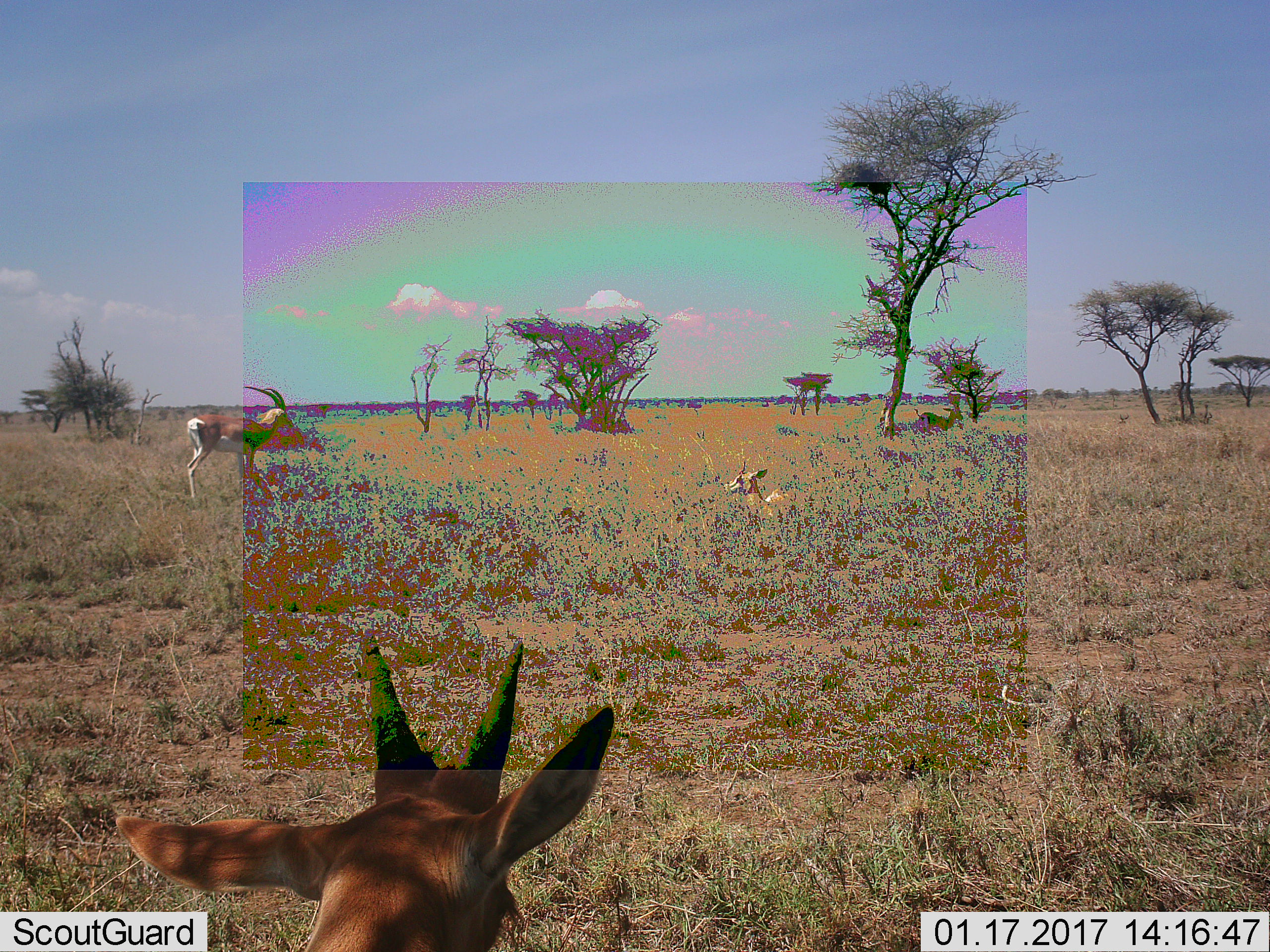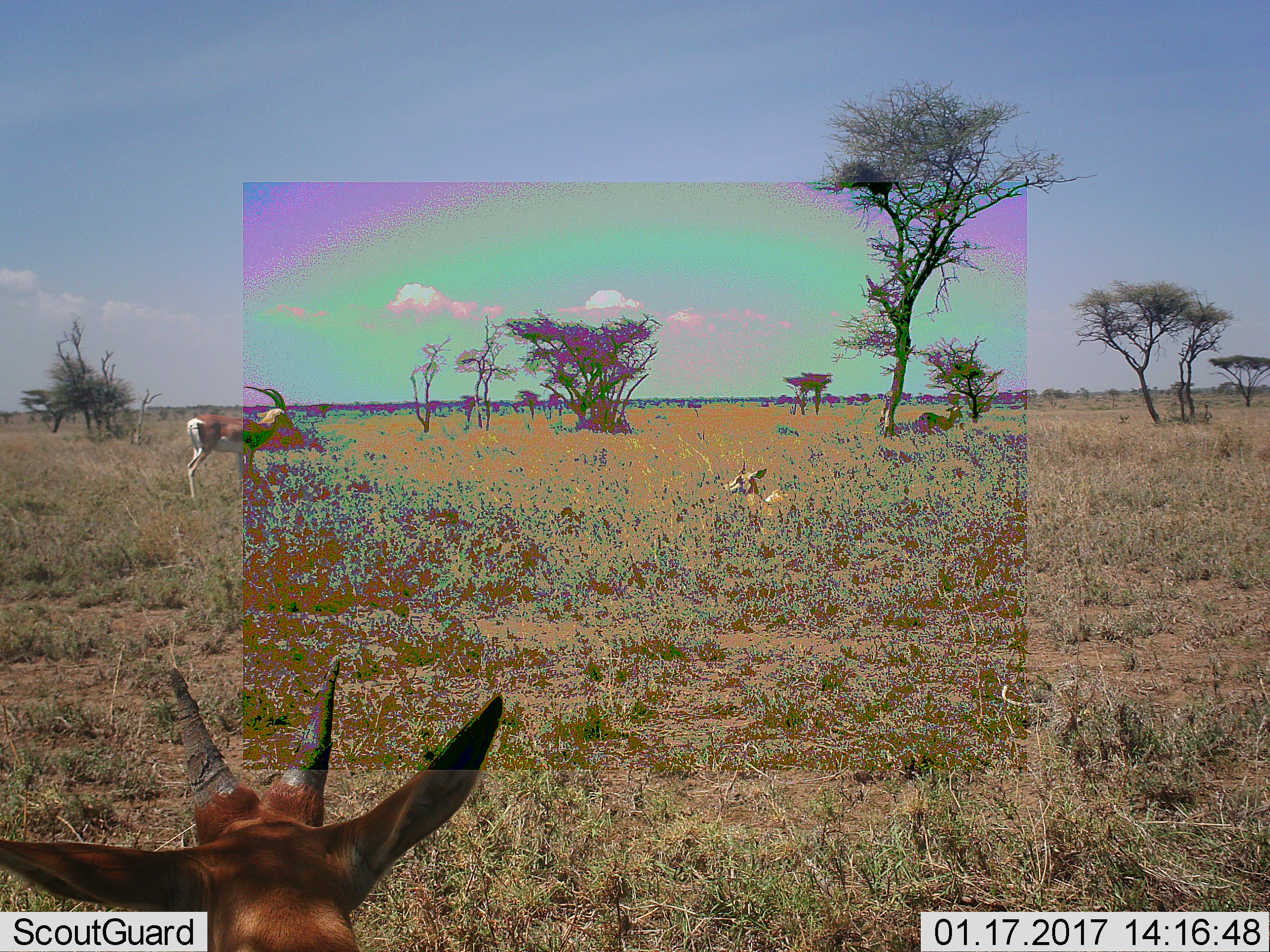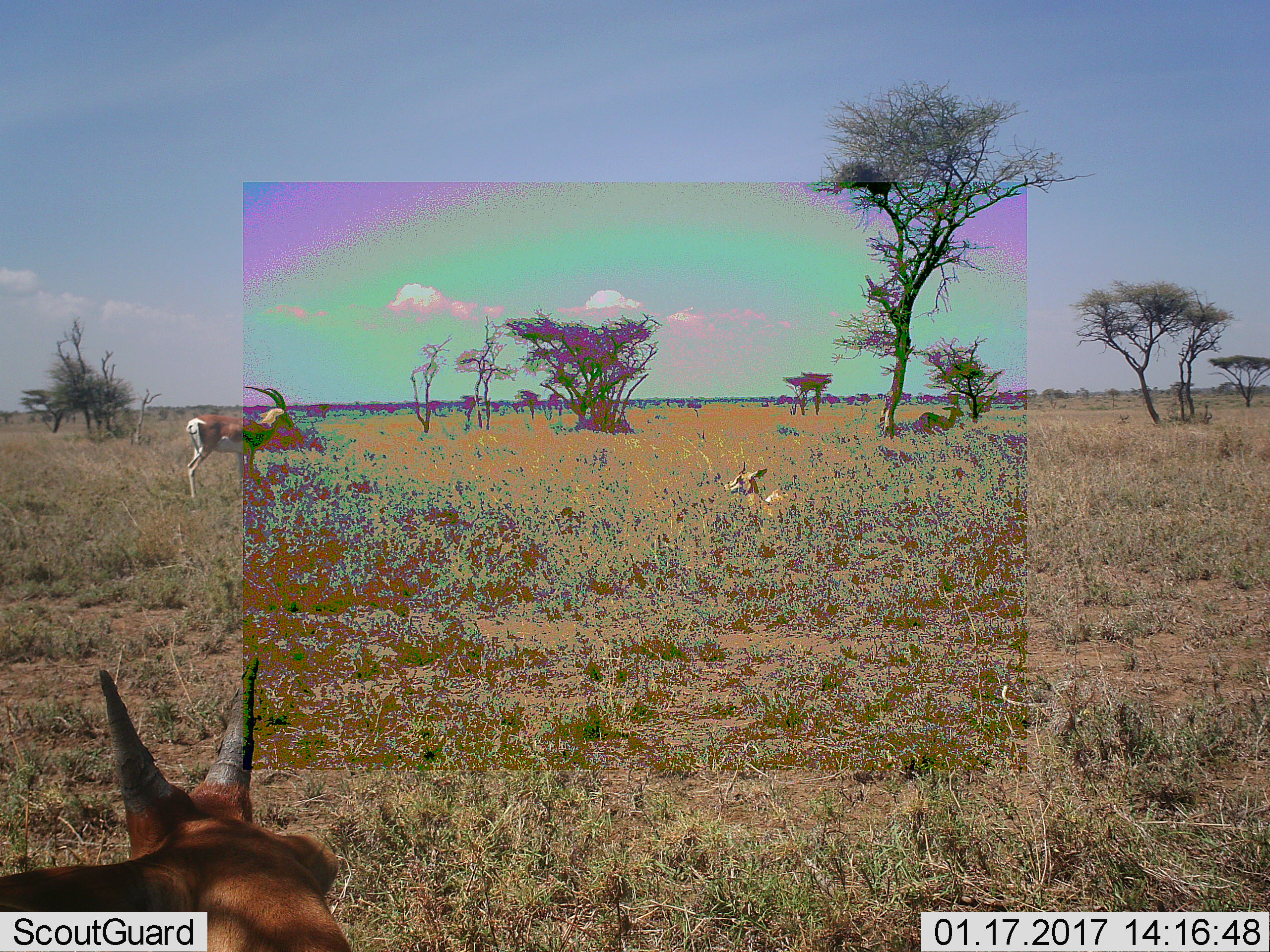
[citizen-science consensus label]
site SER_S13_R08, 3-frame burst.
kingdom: Animalia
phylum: Chordata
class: Mammalia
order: Artiodactyla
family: Bovidae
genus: Eudorcas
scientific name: Eudorcas thomsonii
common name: thomson's gazelle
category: gazellethomsons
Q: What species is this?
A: Gazellethomsons (thomson's gazelle) (Eudorcas thomsonii).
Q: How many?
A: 4.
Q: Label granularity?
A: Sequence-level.